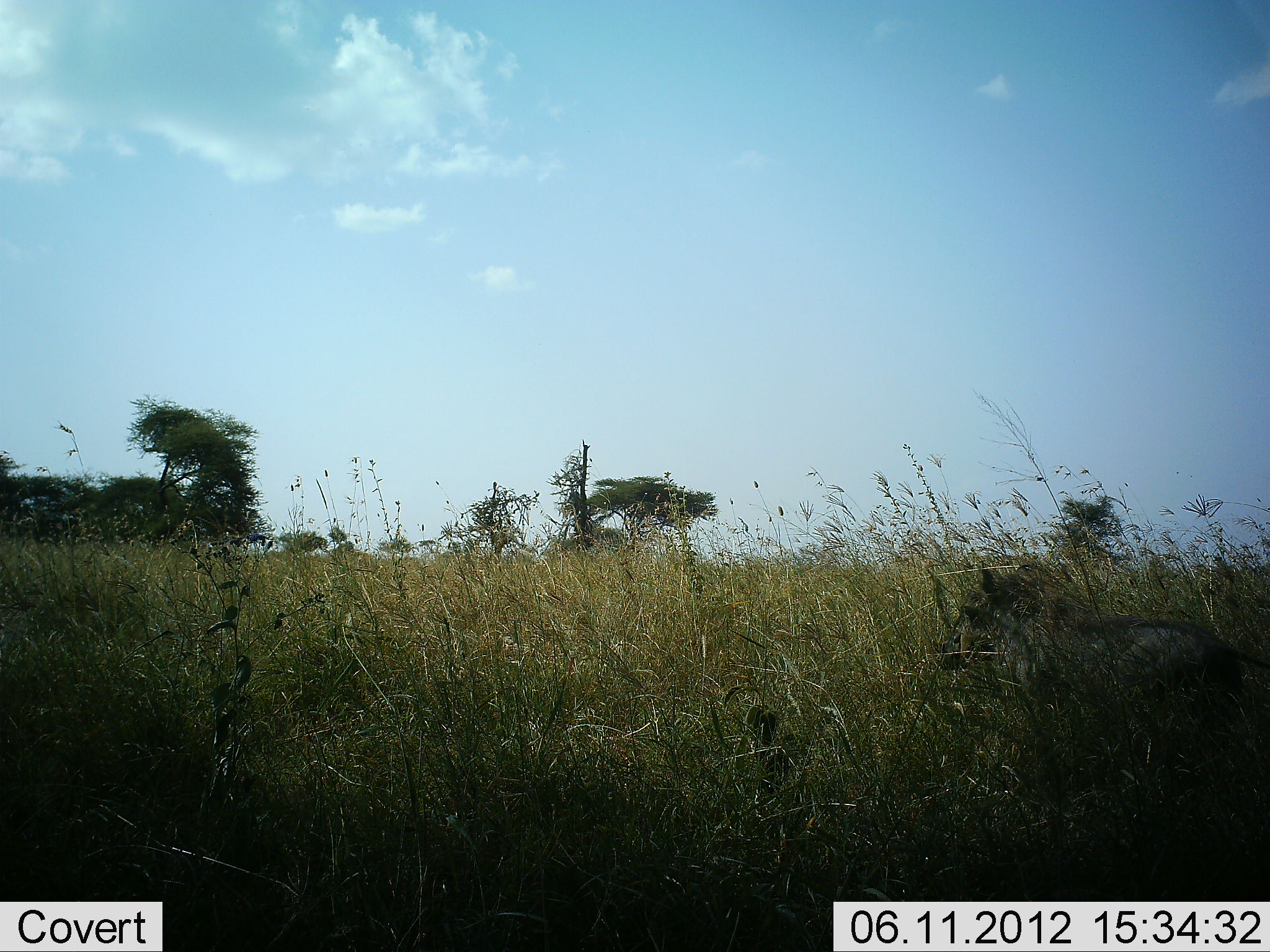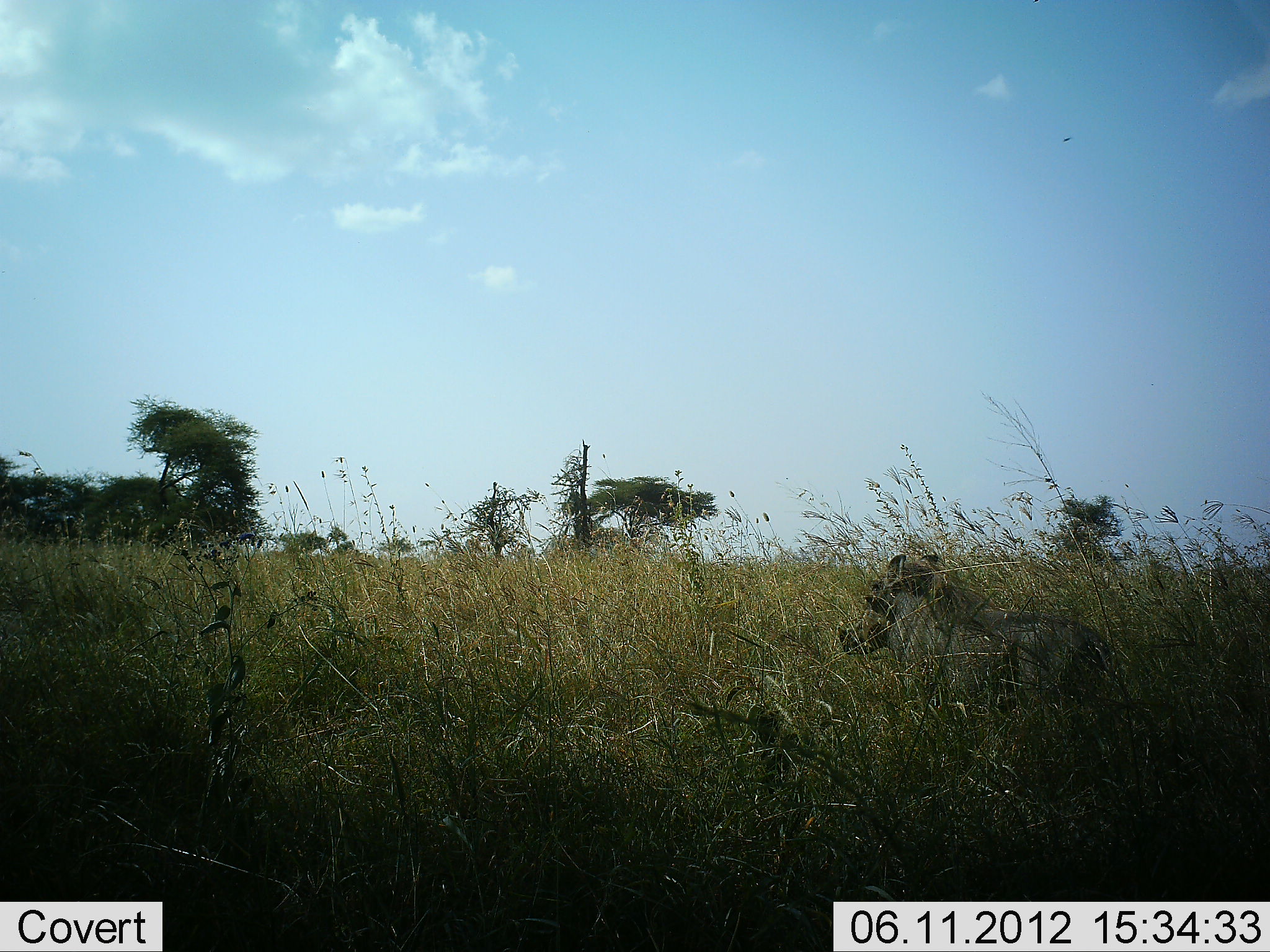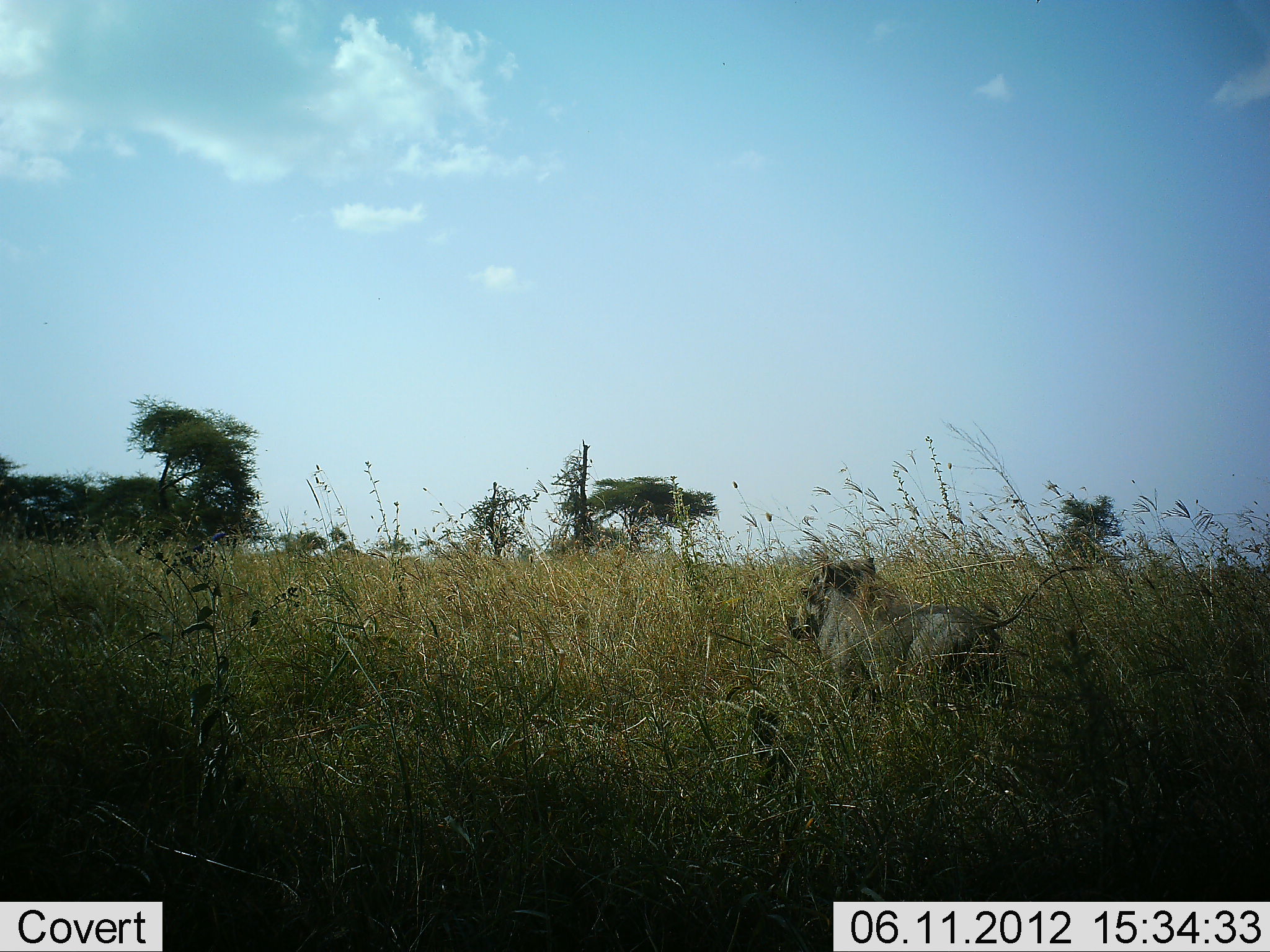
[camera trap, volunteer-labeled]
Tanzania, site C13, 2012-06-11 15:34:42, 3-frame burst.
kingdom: Animalia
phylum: Chordata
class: Mammalia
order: Artiodactyla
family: Suidae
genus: Phacochoerus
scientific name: Phacochoerus africanus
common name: warthog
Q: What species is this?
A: Warthog (Phacochoerus africanus).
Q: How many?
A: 1.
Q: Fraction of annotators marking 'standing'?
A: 10%.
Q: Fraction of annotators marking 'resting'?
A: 0%.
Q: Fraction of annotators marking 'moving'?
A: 100%.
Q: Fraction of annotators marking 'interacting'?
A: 0%.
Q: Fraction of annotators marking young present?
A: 0%.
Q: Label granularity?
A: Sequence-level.